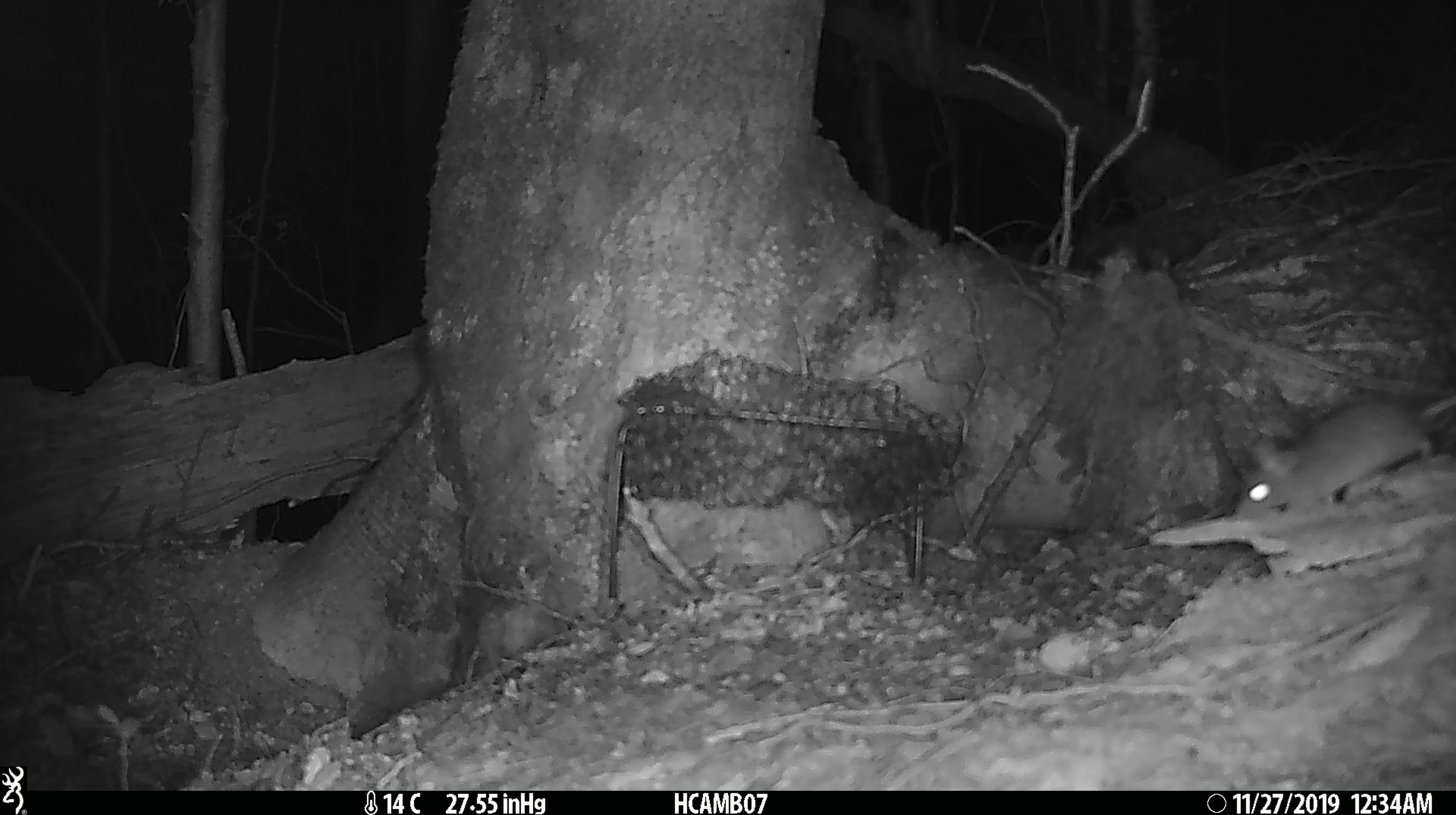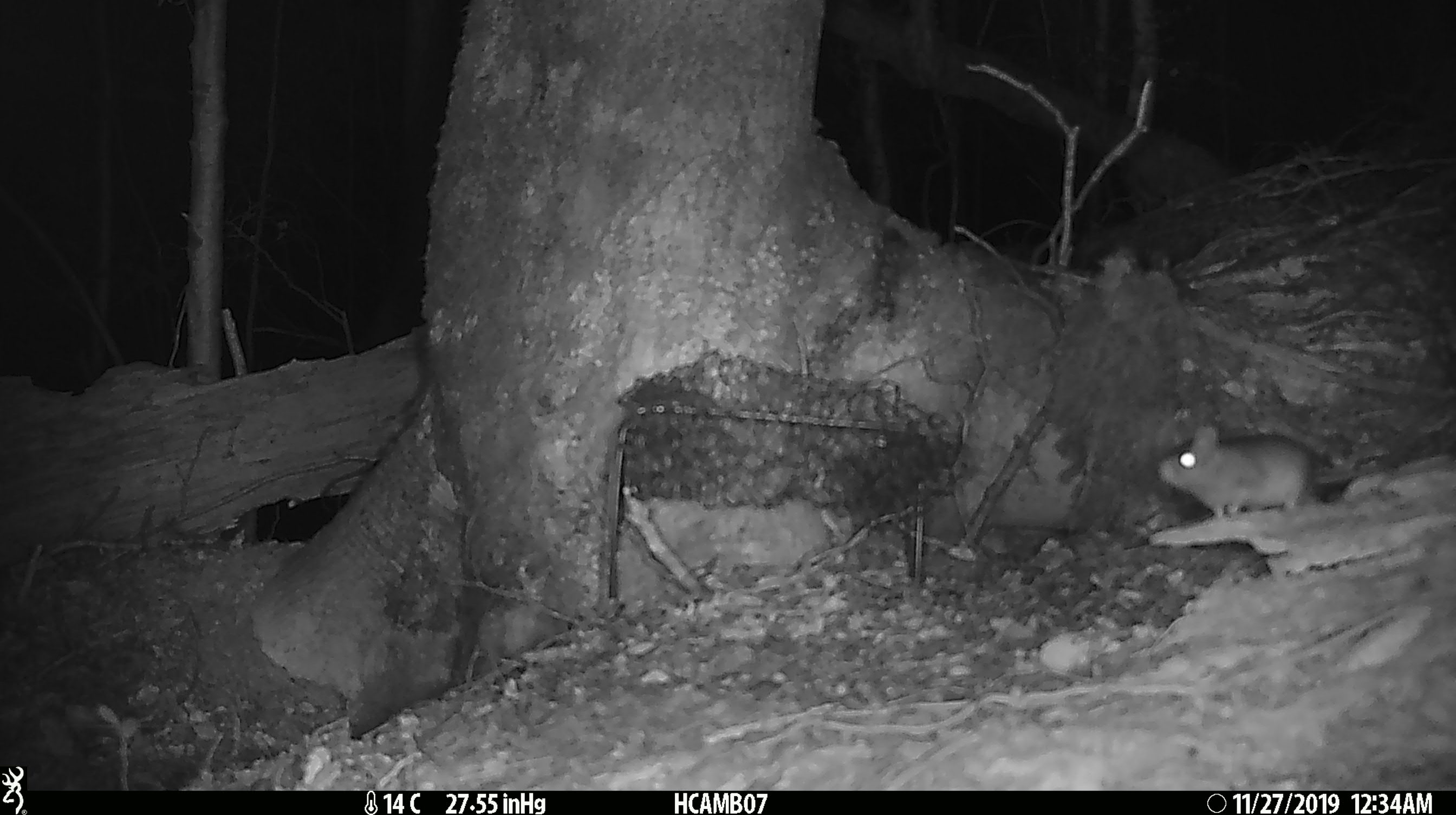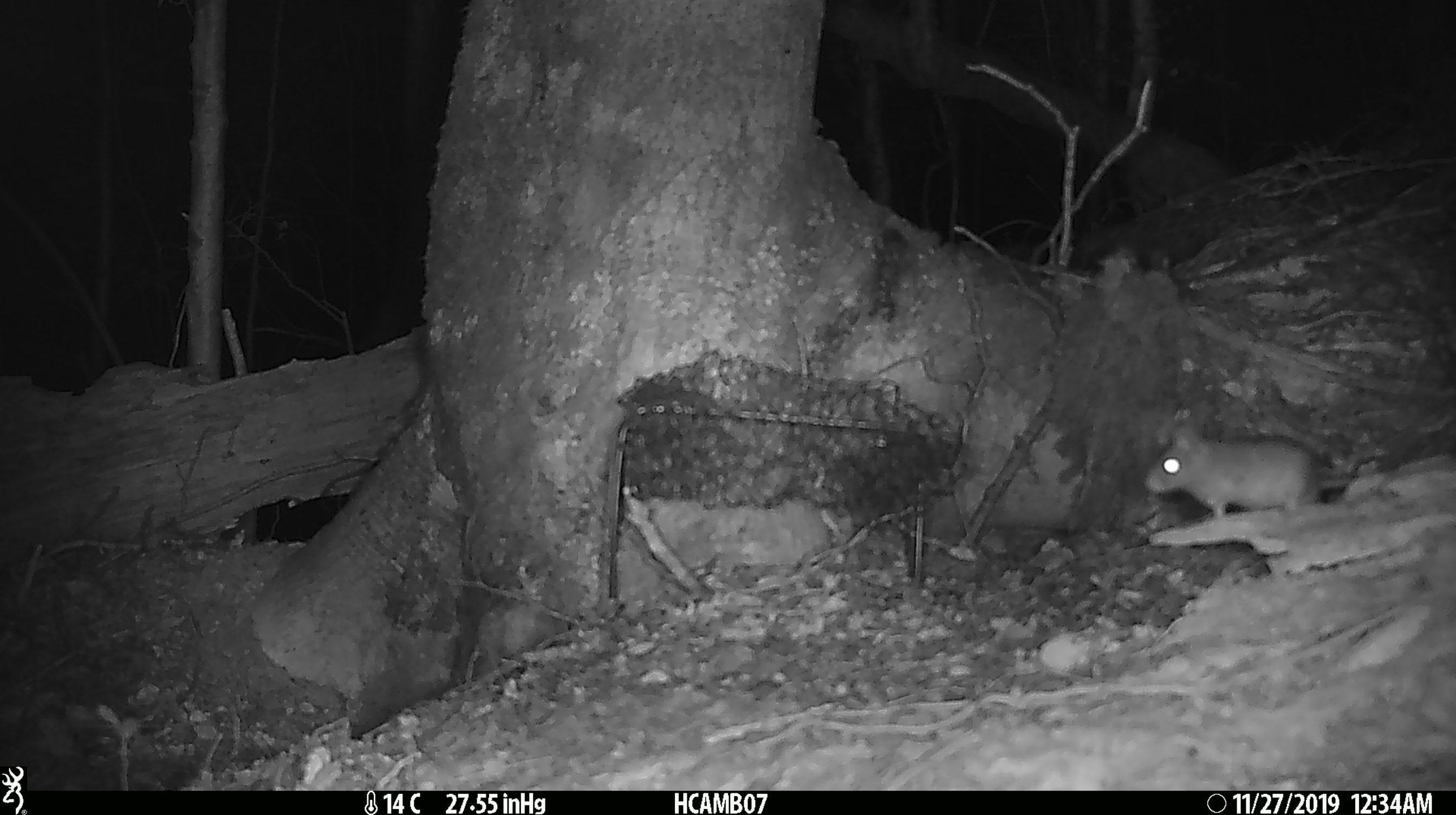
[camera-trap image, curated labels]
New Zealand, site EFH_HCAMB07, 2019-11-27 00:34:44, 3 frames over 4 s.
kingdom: Animalia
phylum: Chordata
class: Mammalia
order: Rodentia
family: Muridae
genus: Mus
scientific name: Mus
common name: mouse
Mouse (Mus).